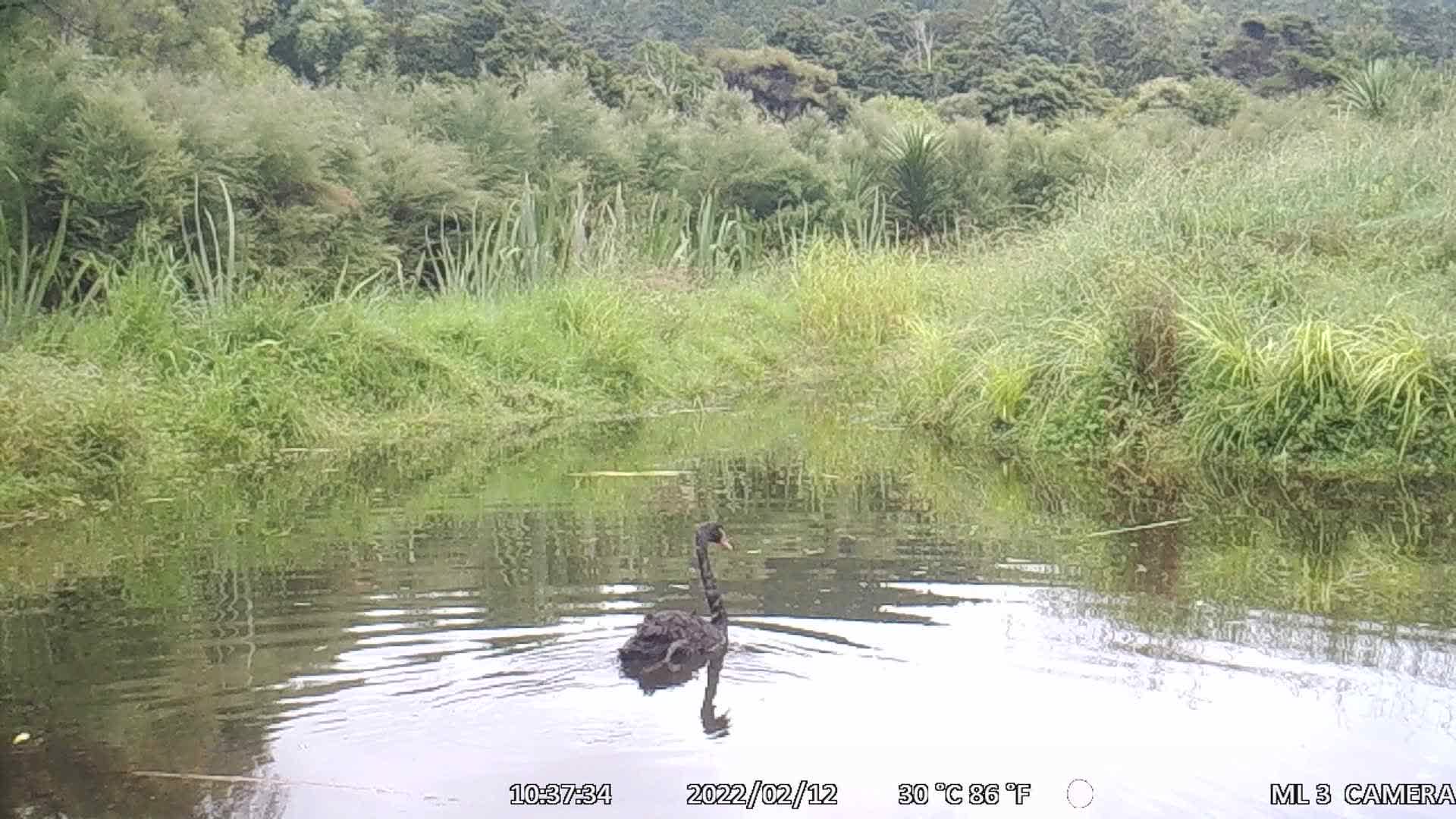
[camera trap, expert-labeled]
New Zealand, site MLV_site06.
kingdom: Animalia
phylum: Chordata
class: Aves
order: Anseriformes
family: Anatidae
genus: Cygnus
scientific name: Cygnus sumnerensis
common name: new zealand swan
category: swan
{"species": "swan (new zealand swan) (Cygnus sumnerensis)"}